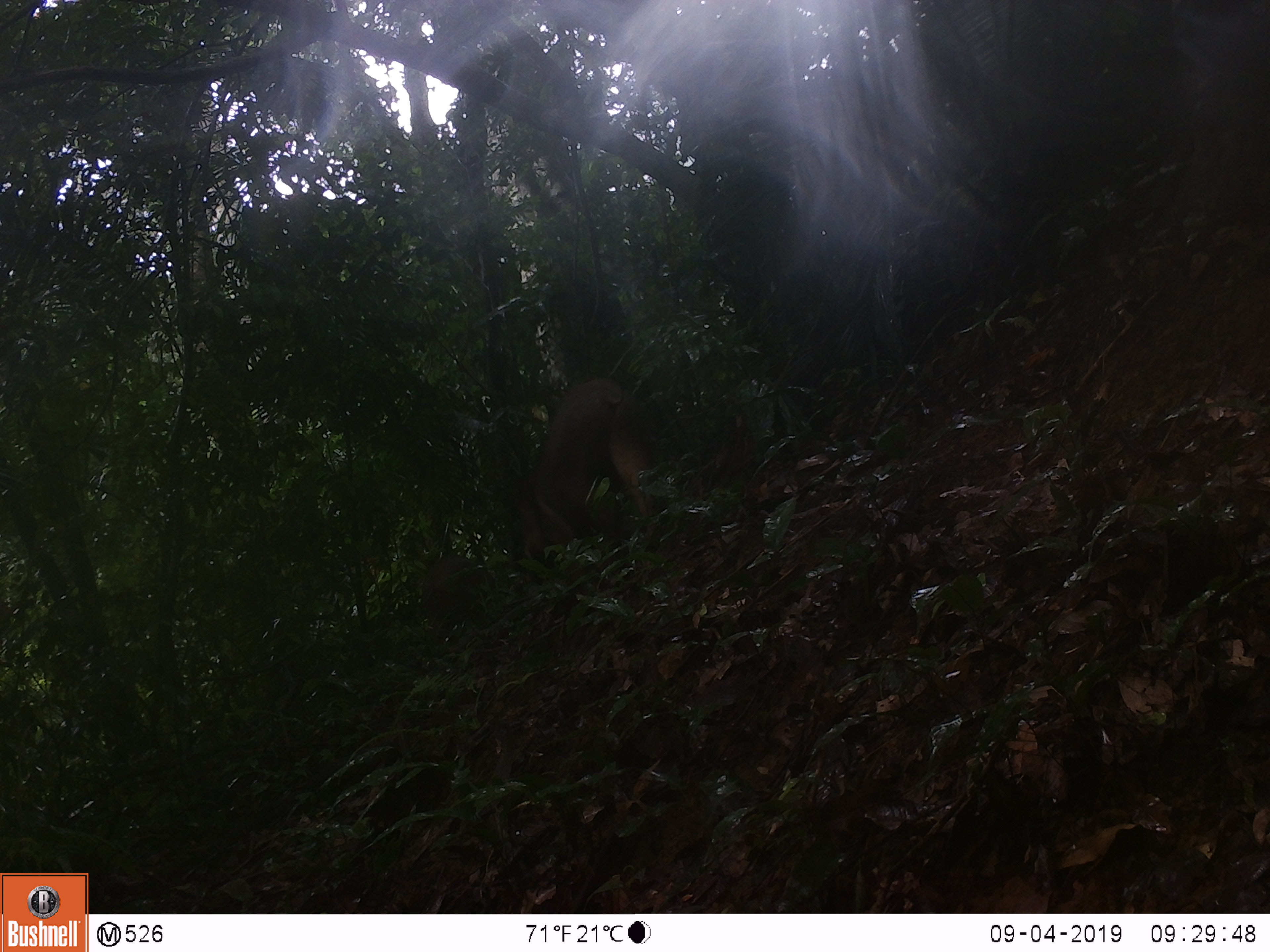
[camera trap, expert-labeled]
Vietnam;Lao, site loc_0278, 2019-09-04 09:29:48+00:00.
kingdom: Animalia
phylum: Chordata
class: Mammalia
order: Artiodactyla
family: Suidae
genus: Sus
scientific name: Sus scrofa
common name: eurasian wild pig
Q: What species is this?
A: Eurasian wild pig (Sus scrofa).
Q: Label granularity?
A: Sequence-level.